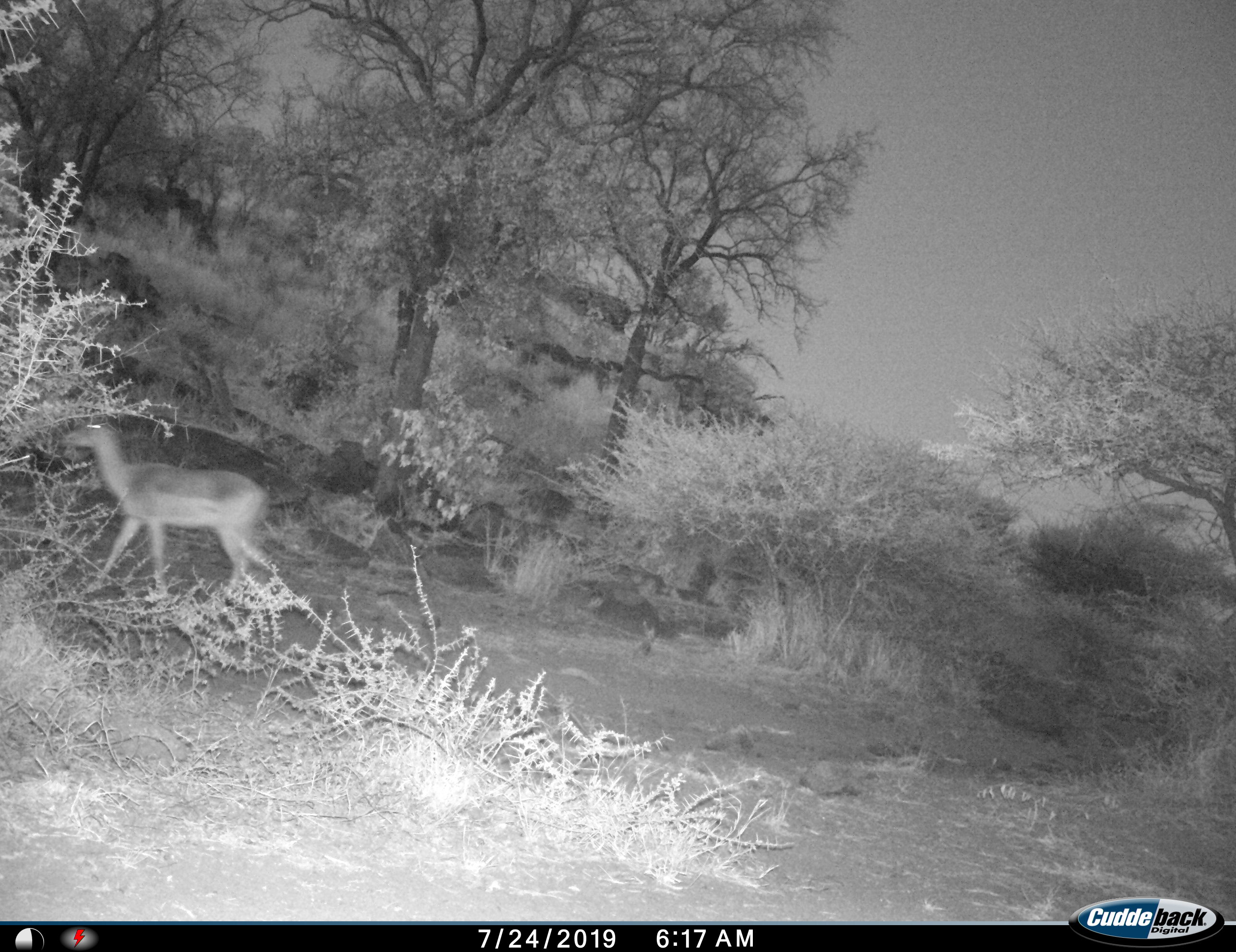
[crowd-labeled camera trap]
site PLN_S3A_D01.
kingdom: Animalia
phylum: Chordata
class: Mammalia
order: Artiodactyla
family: Bovidae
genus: Aepyceros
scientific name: Aepyceros melampus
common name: impala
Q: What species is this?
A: Impala (Aepyceros melampus).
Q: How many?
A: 1.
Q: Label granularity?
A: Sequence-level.